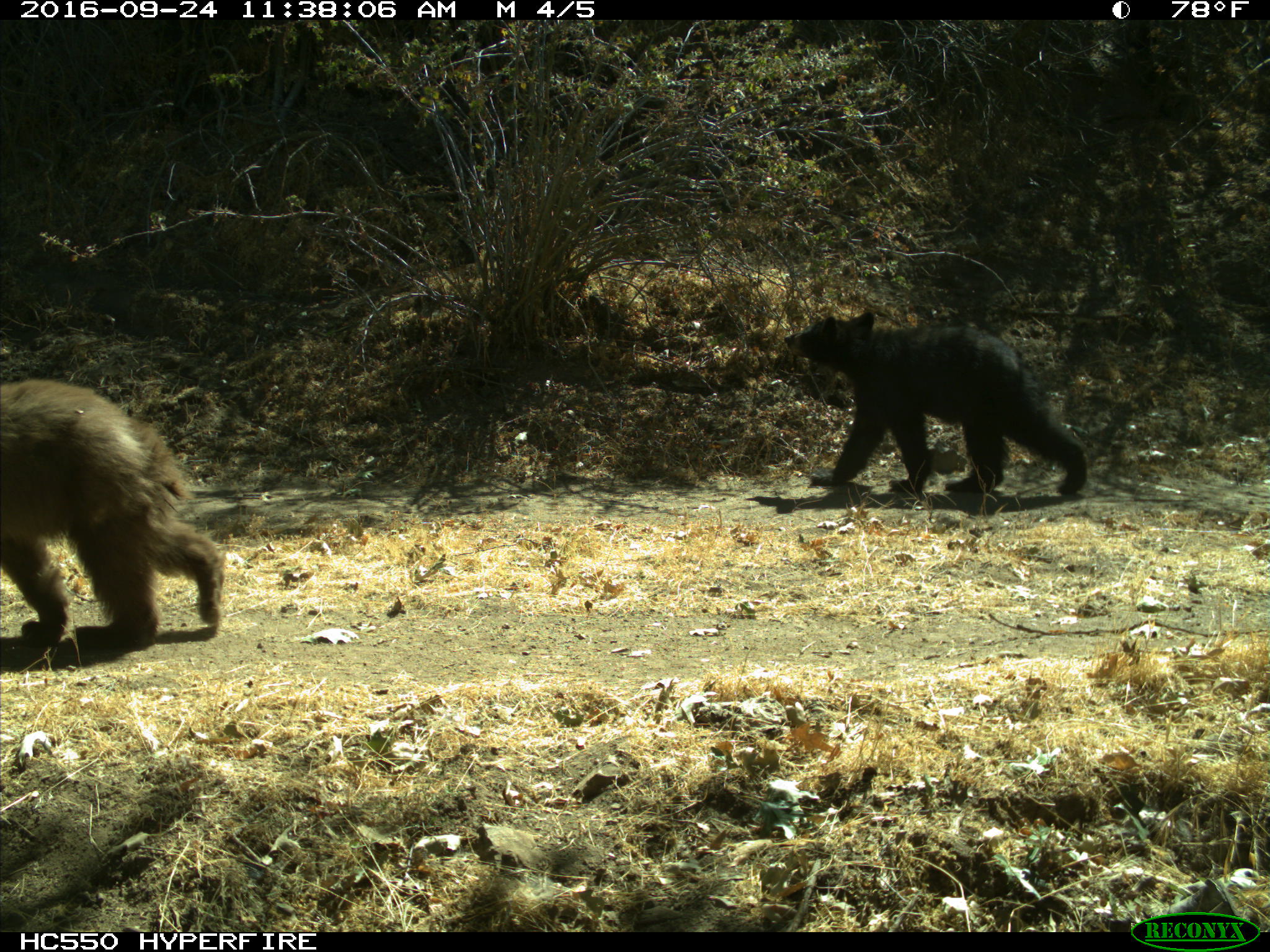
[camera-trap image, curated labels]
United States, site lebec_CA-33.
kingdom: Animalia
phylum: Chordata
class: Mammalia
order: Carnivora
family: Ursidae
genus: Ursus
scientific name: Ursus americanus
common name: american black bear